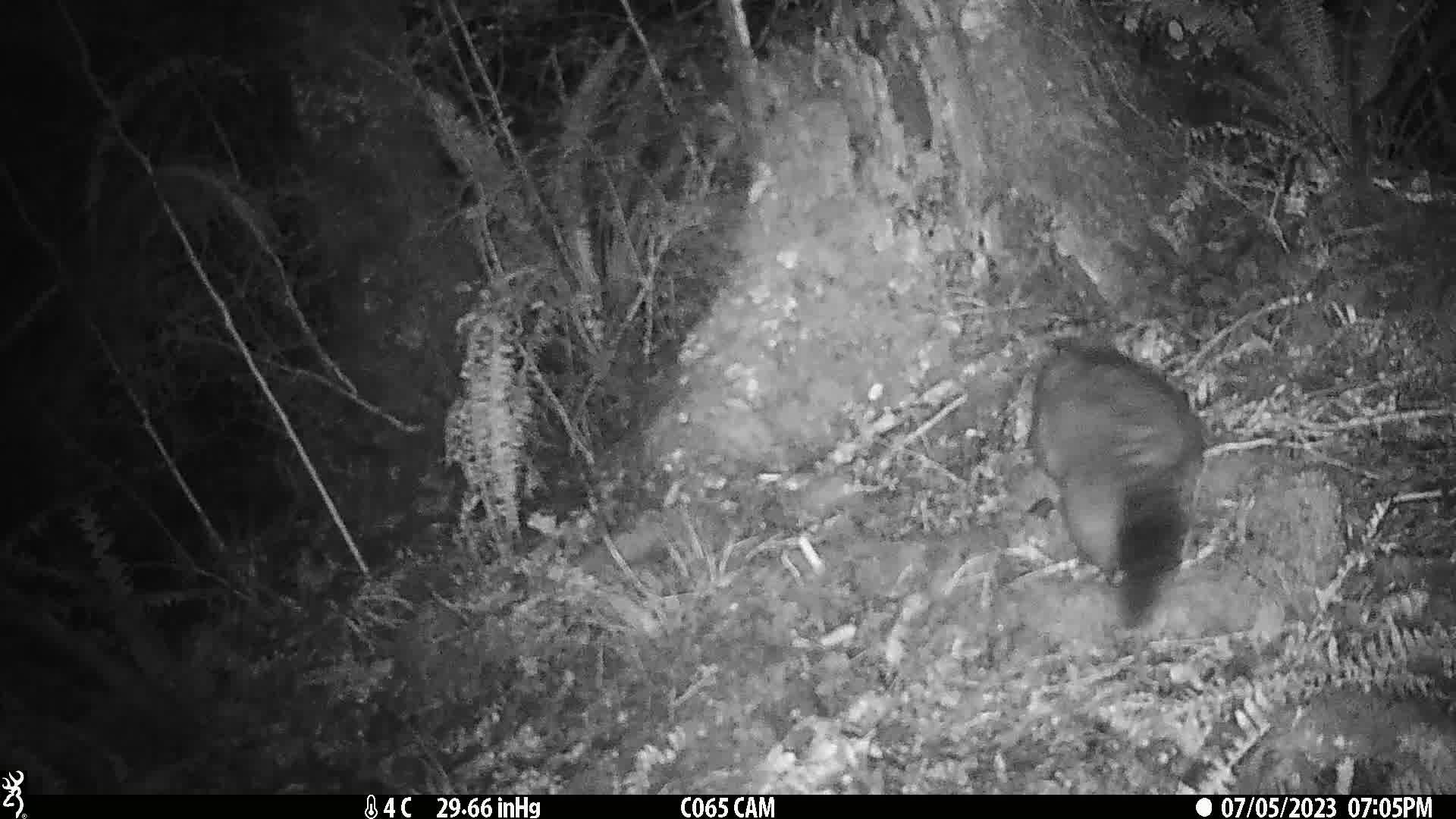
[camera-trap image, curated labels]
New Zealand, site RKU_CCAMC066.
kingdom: Animalia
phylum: Chordata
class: Mammalia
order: Diprotodontia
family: Phalangeridae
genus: Trichosurus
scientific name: Trichosurus vulpecula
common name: common brushtail possum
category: possum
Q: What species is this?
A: Possum (common brushtail possum) (Trichosurus vulpecula).